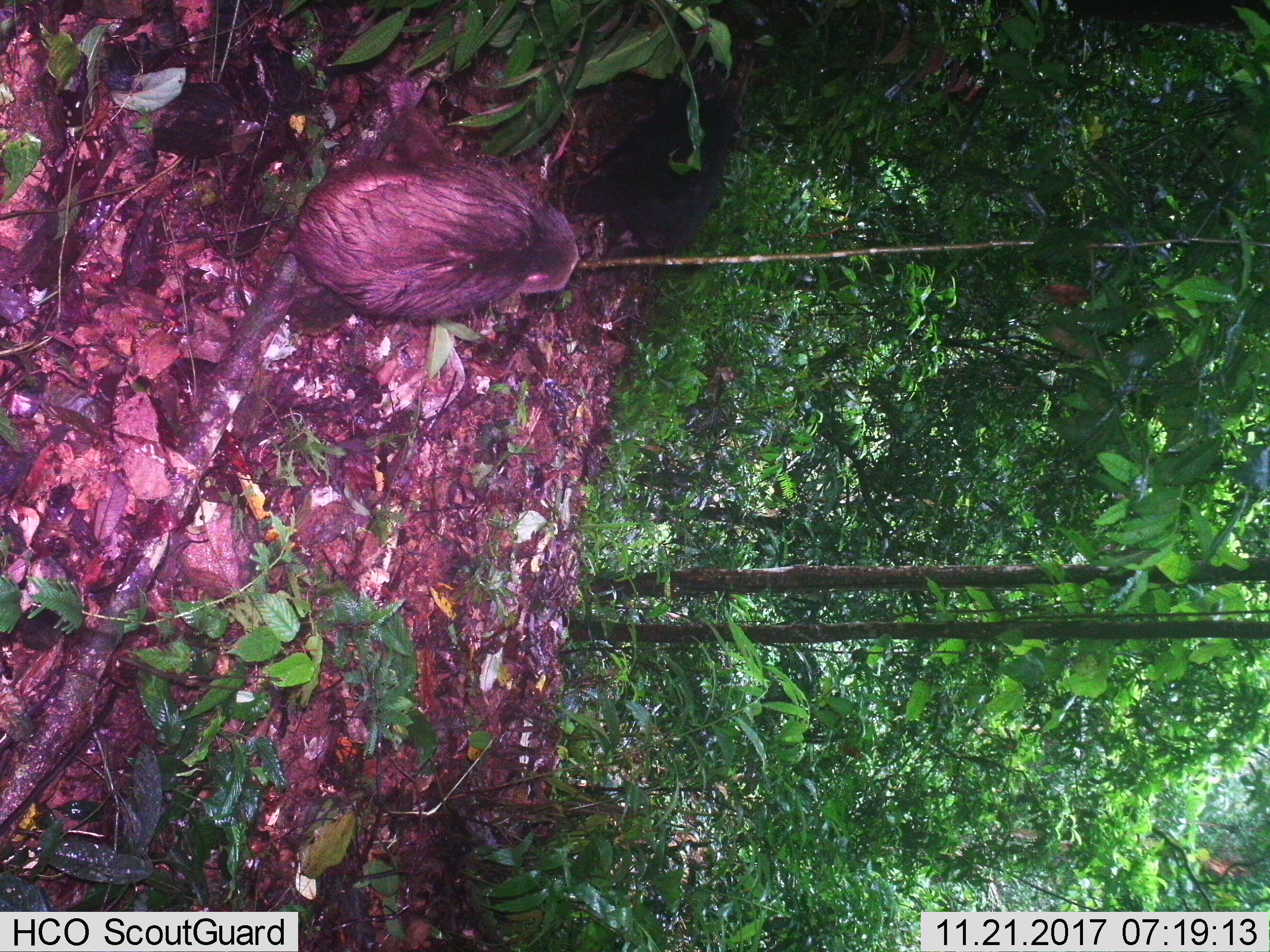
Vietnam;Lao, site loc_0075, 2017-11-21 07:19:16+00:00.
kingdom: Animalia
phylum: Chordata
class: Mammalia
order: Artiodactyla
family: Suidae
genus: Sus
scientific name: Sus scrofa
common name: eurasian wild pig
Eurasian wild pig (Sus scrofa). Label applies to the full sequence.